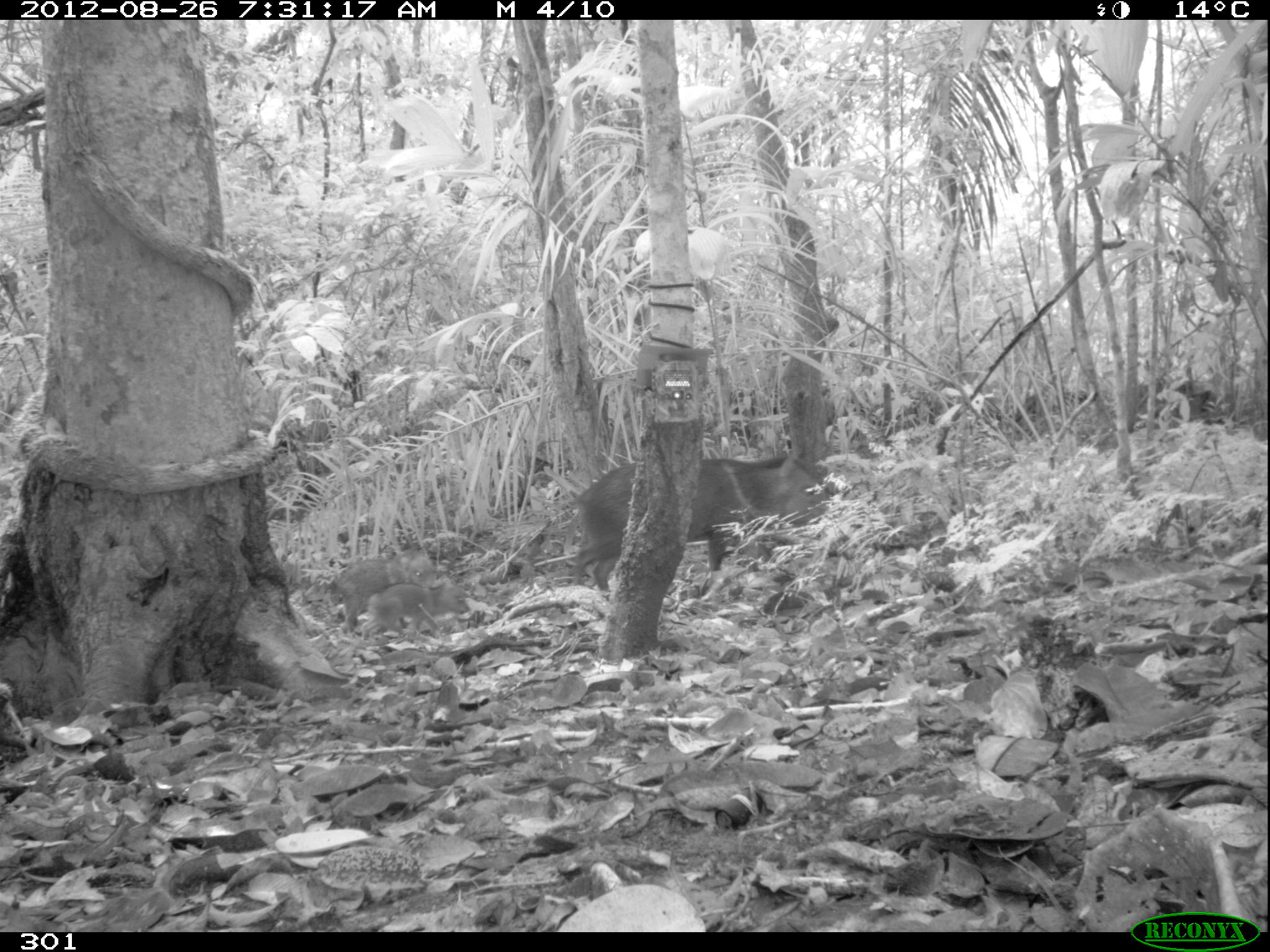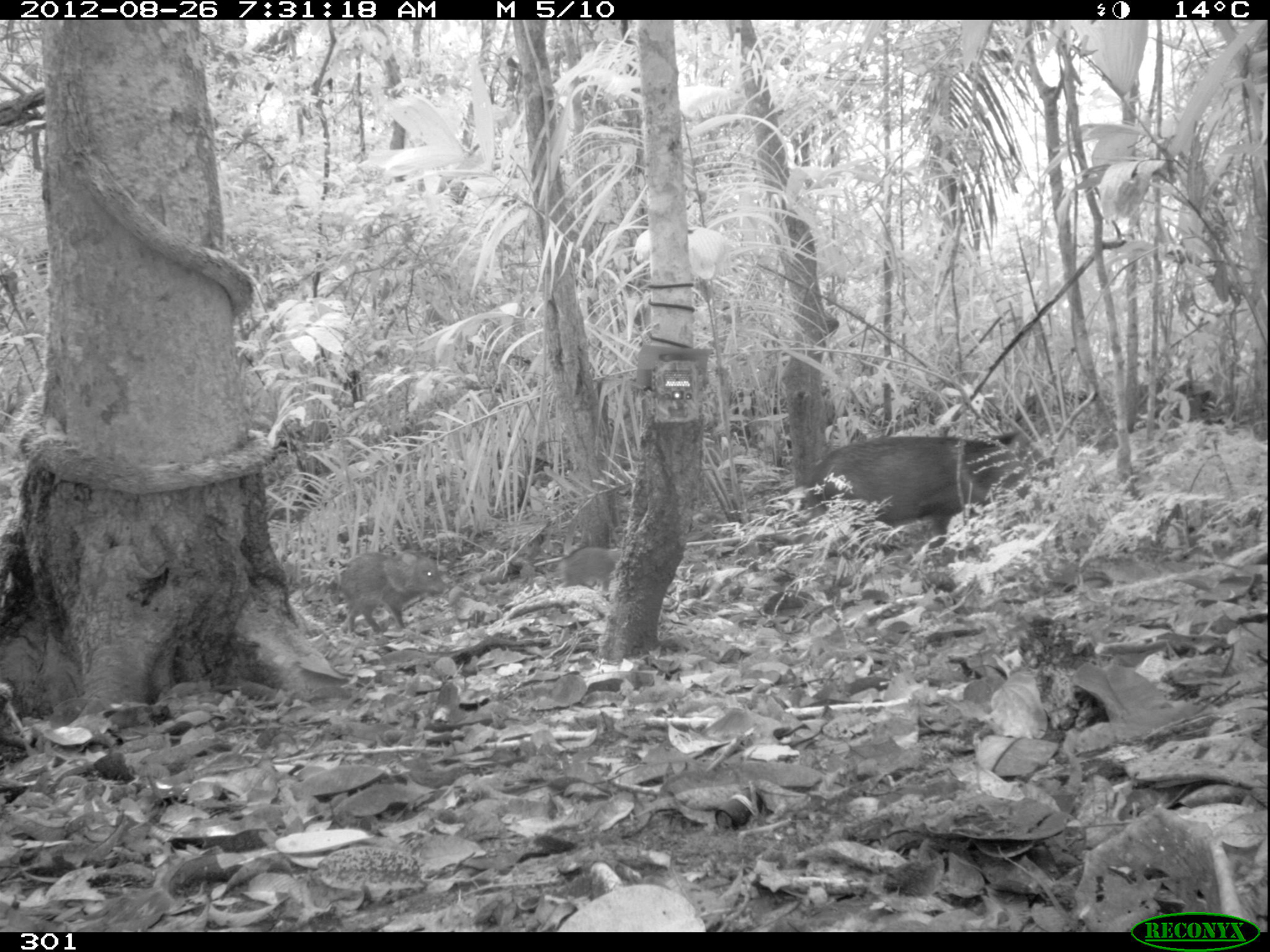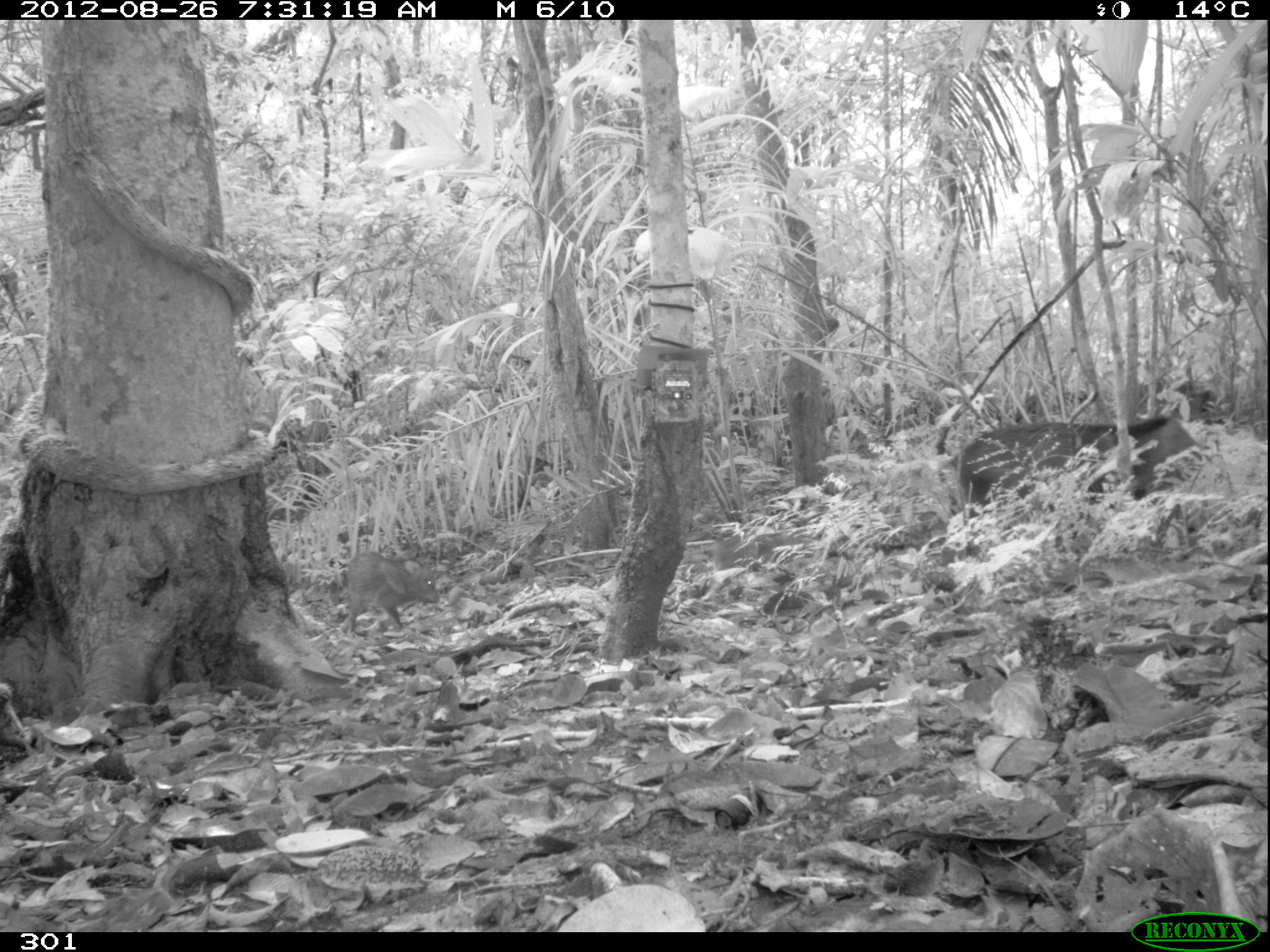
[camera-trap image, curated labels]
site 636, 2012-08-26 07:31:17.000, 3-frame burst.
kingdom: Animalia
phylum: Chordata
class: Mammalia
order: Artiodactyla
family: Tayassuidae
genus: Pecari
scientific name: Pecari tajacu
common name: collared peccary